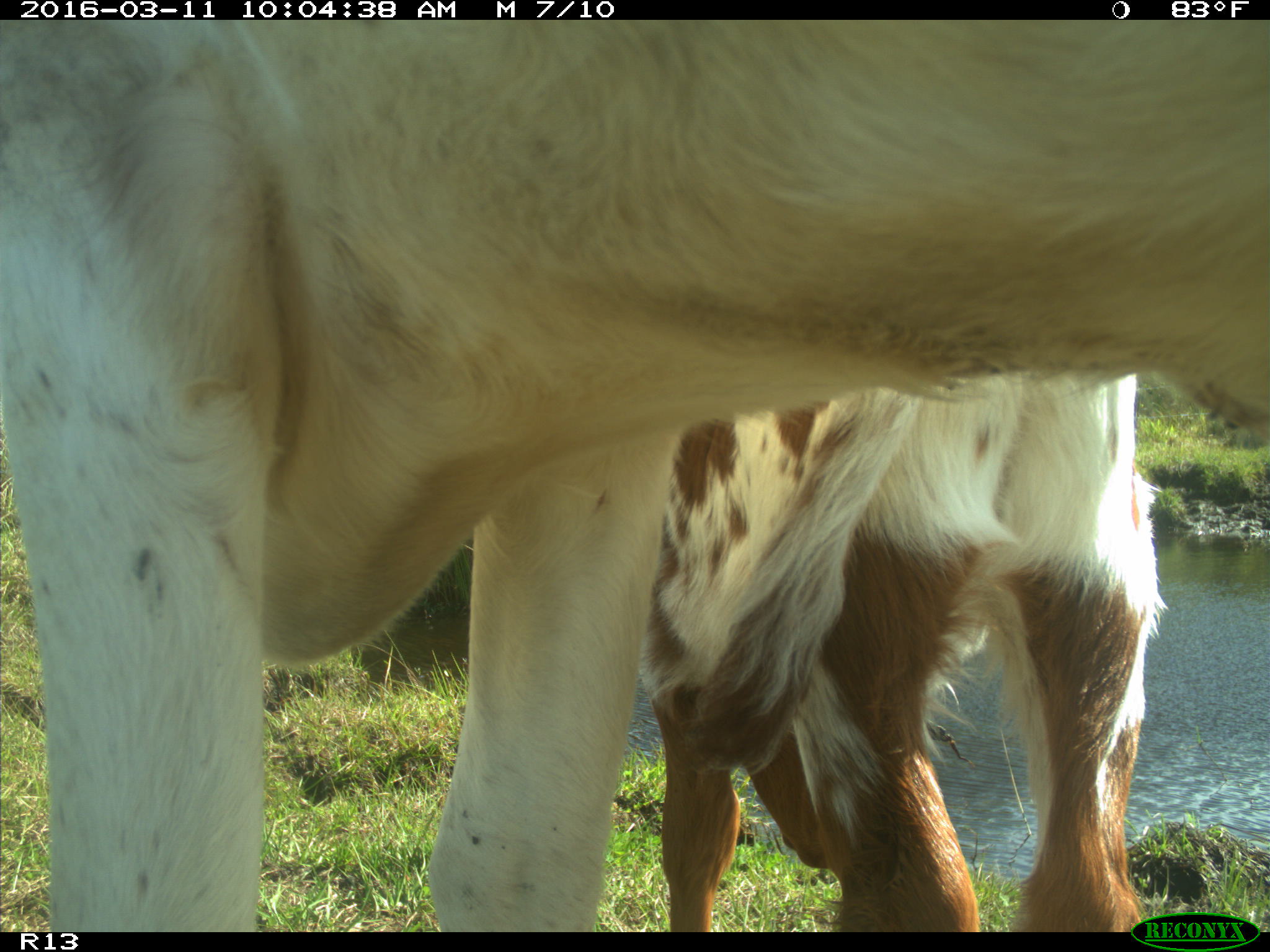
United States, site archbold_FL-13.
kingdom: Animalia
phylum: Chordata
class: Mammalia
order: Artiodactyla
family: Bovidae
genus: Bos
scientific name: Bos taurus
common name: domestic cow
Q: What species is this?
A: Bos taurus (domestic cow).